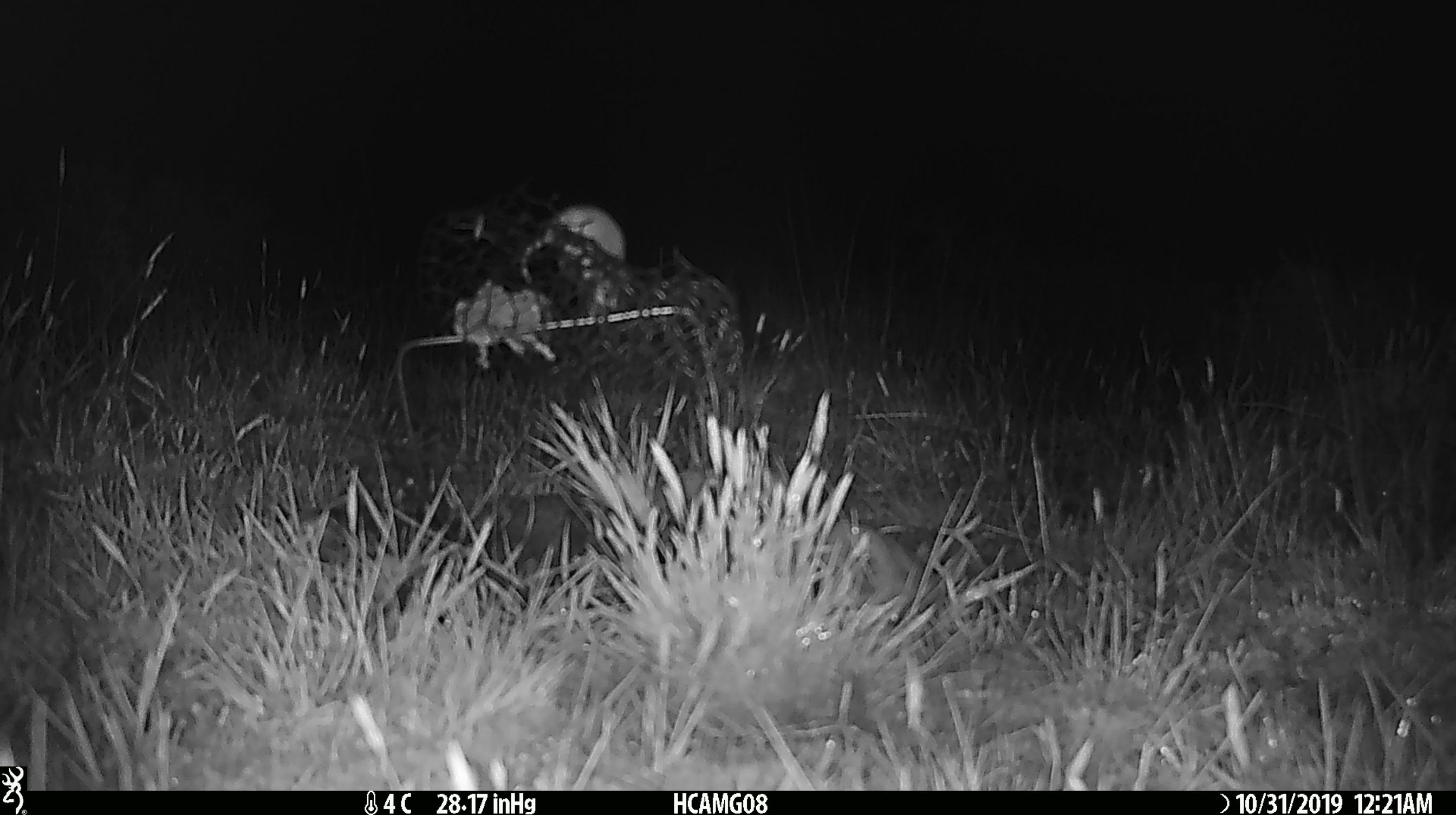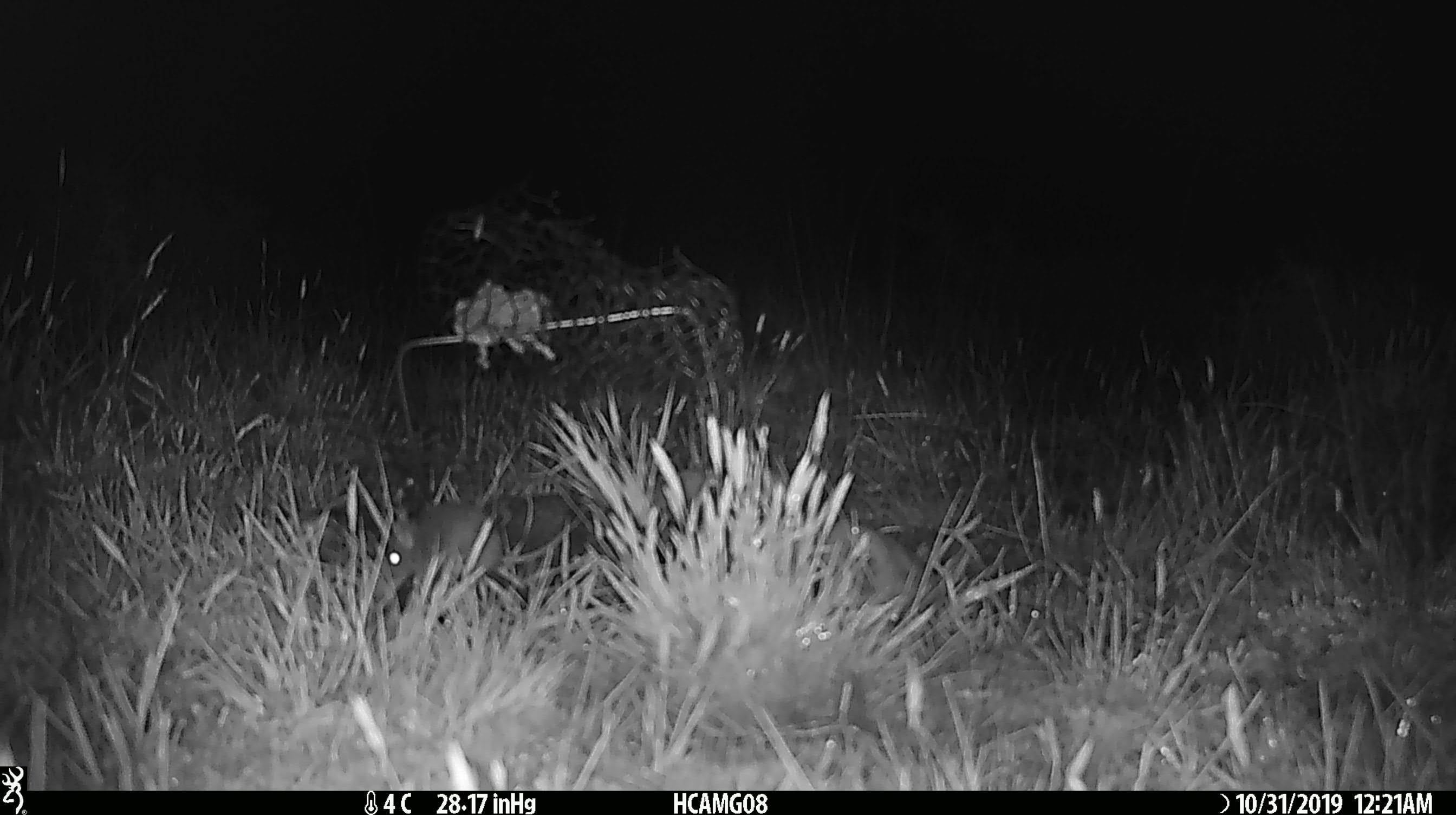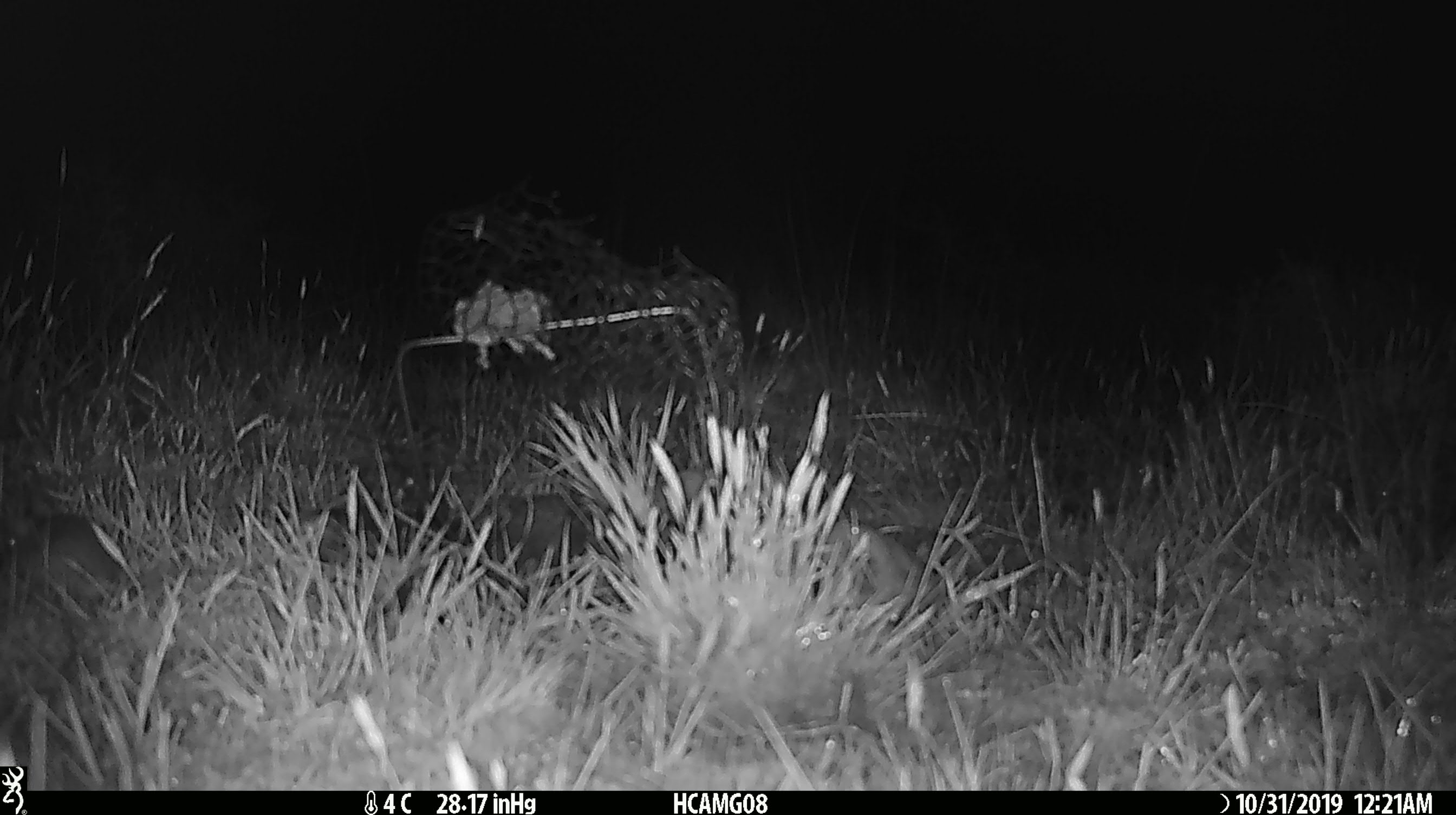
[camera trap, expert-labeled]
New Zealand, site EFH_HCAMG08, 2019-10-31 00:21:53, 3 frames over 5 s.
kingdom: Animalia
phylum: Chordata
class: Mammalia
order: Rodentia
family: Muridae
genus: Mus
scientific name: Mus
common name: mouse